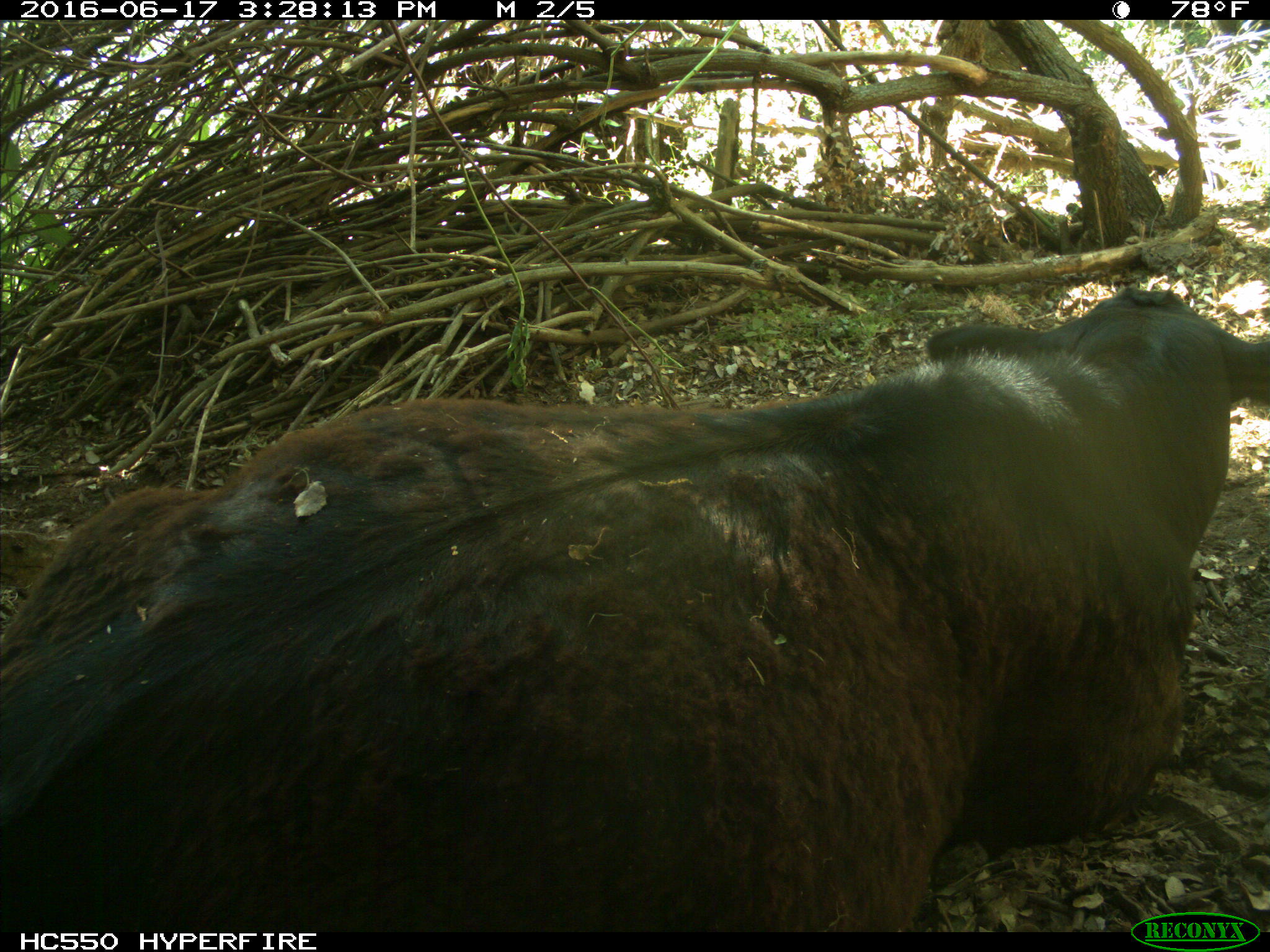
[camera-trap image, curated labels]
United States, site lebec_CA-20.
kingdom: Animalia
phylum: Chordata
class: Mammalia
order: Artiodactyla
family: Bovidae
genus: Bos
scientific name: Bos taurus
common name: domestic cow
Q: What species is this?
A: Bos taurus (domestic cow).